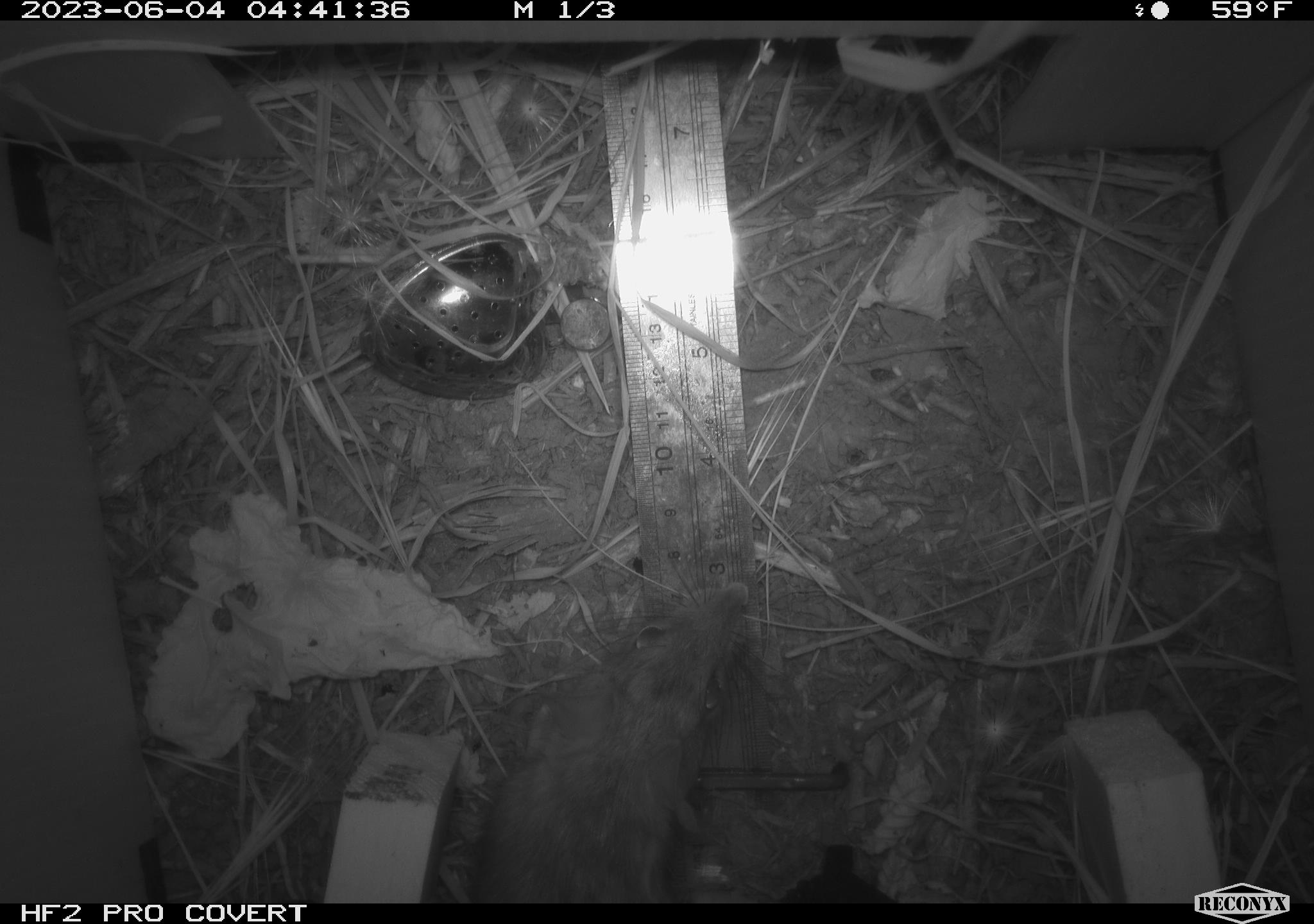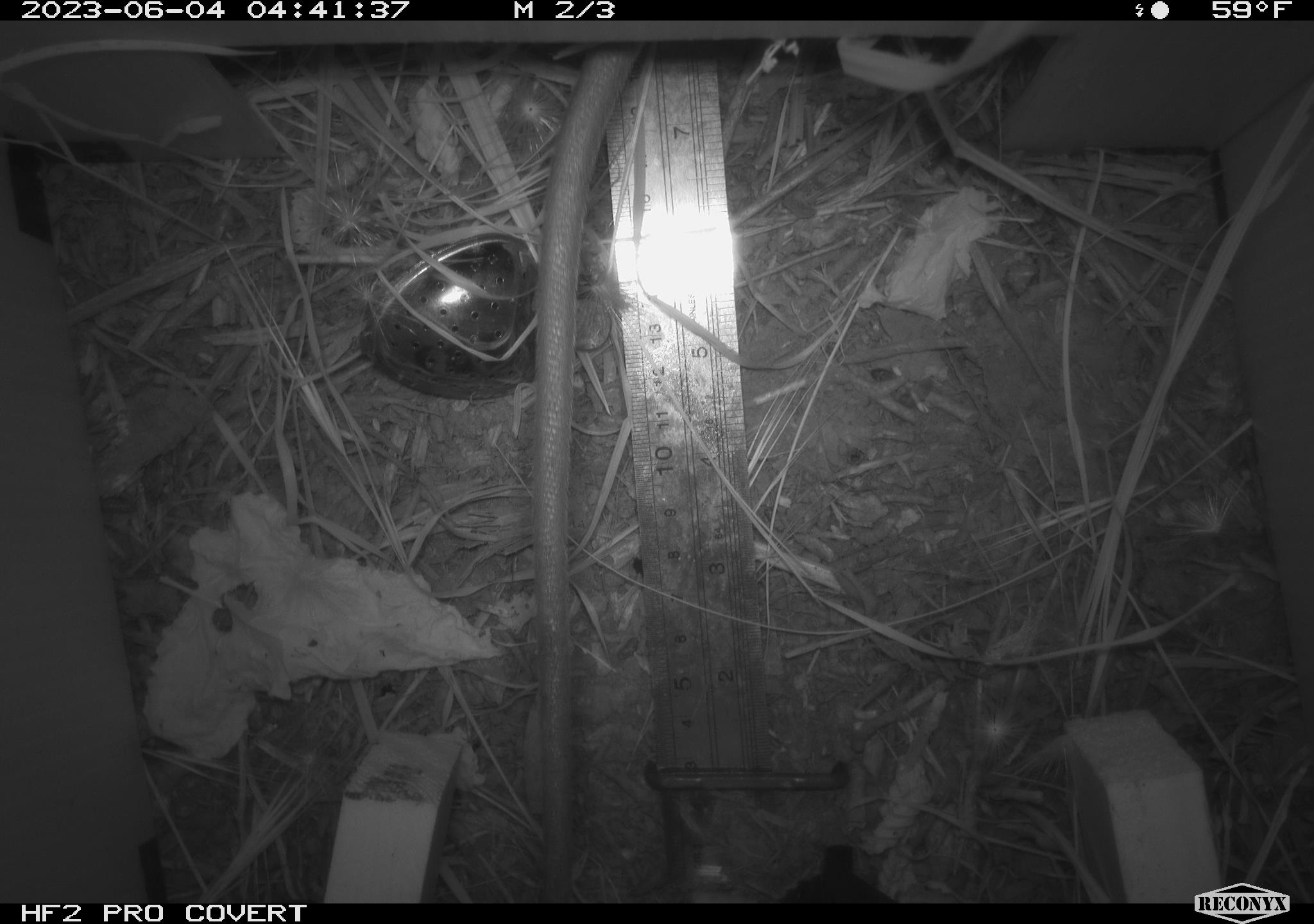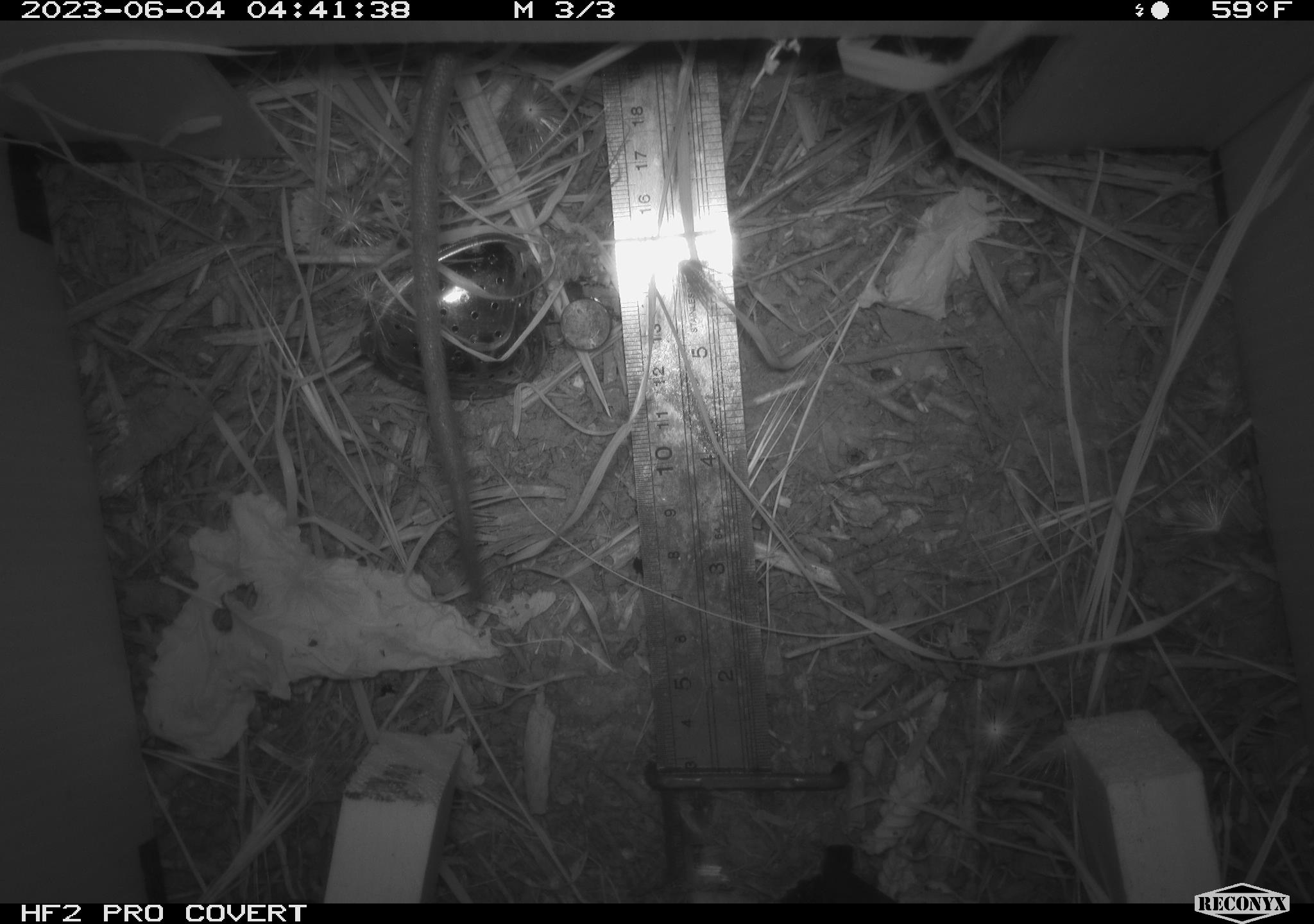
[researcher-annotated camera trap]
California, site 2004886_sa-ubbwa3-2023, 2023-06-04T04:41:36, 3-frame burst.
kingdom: Animalia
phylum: Chordata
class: Mammalia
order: Rodentia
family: Muridae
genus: Rattus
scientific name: Rattus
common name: rat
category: rattus species